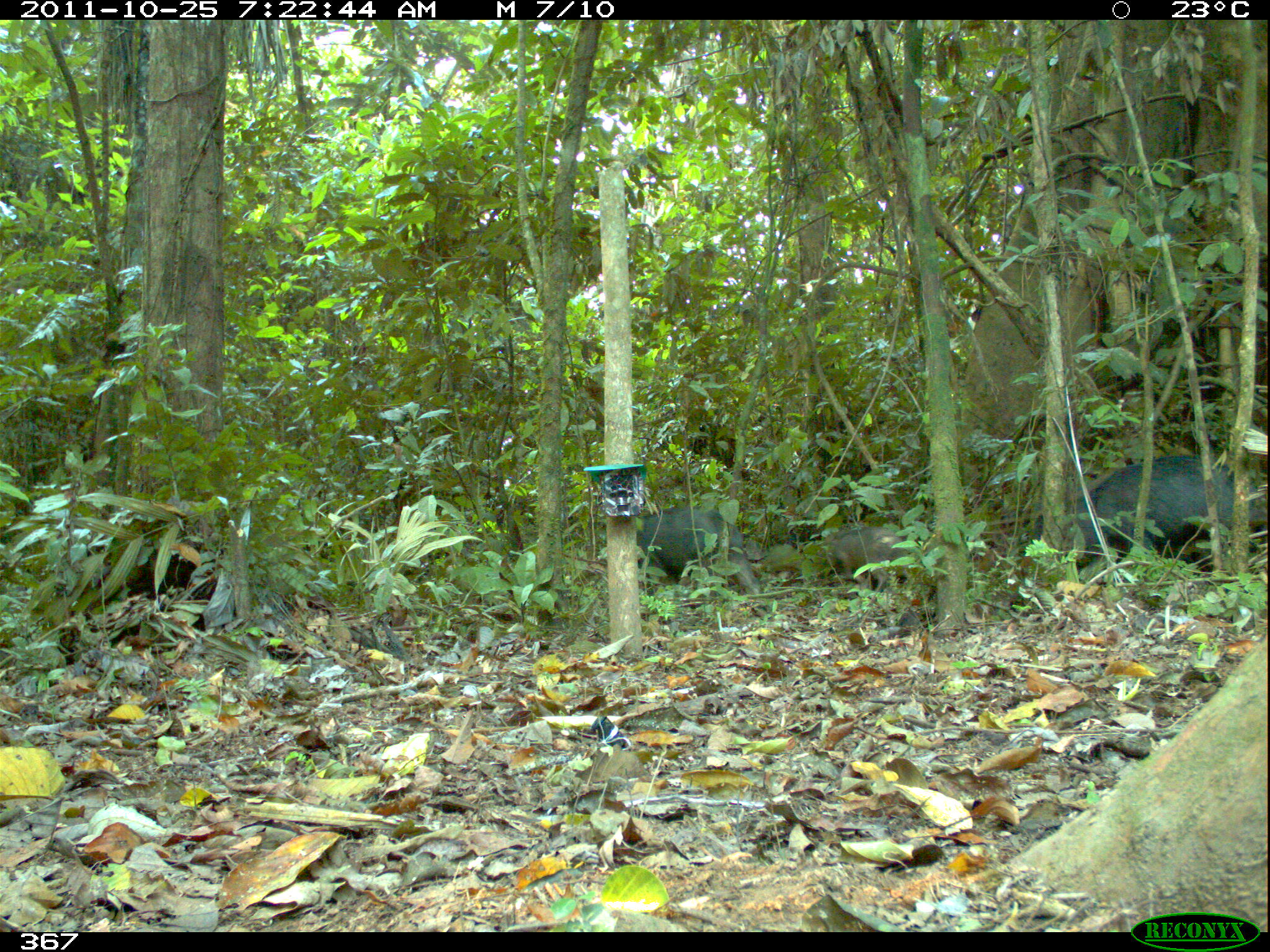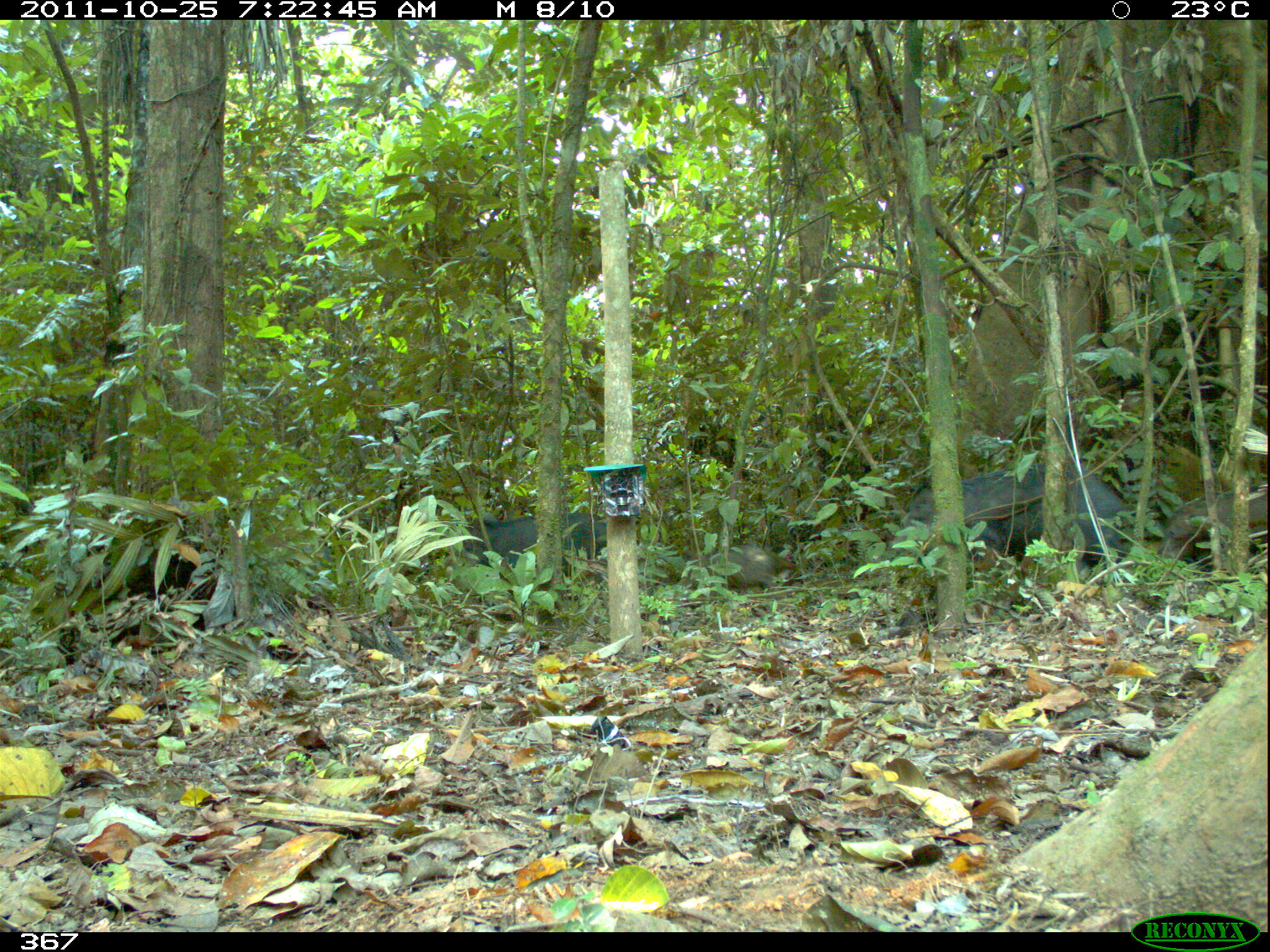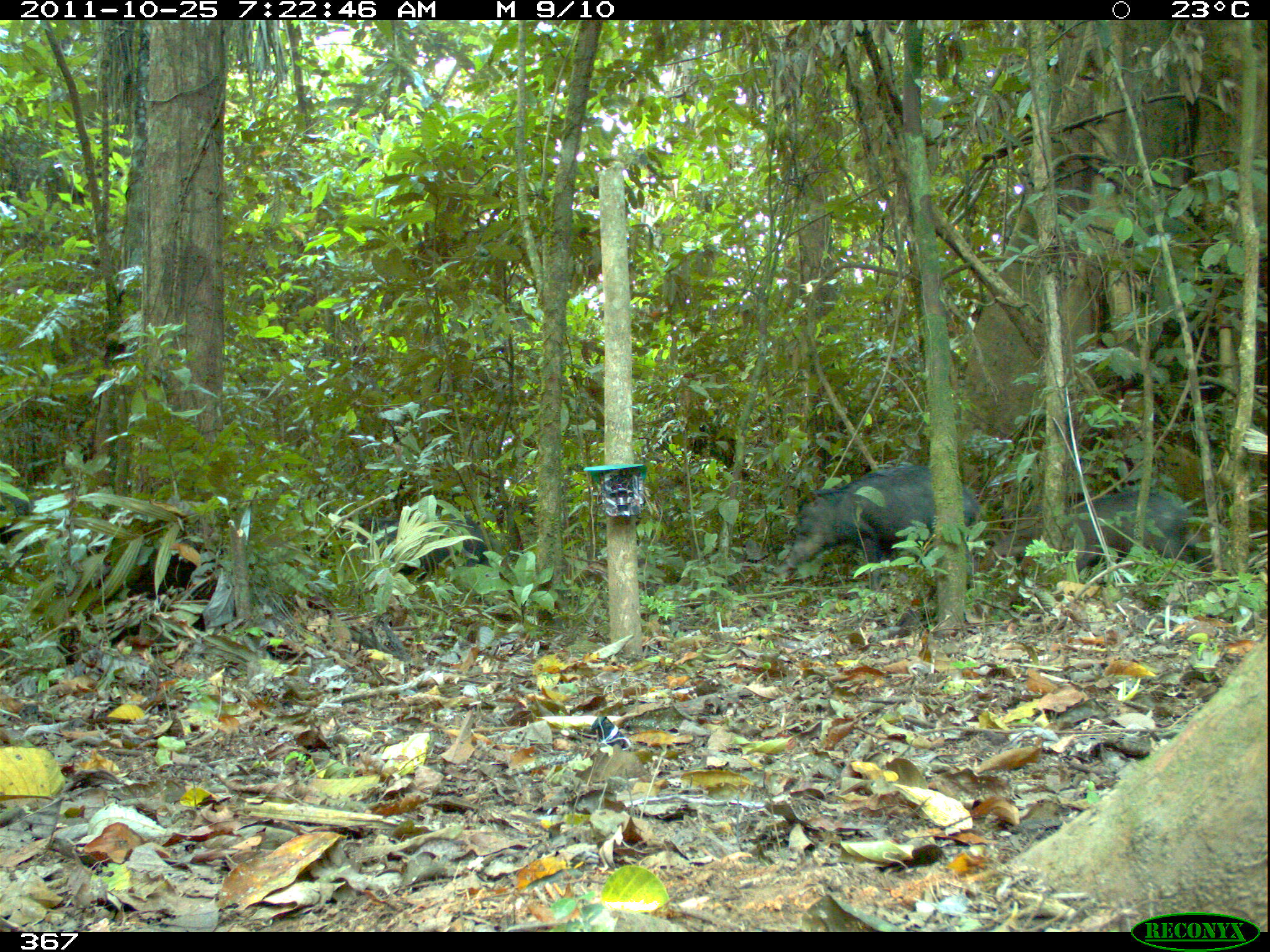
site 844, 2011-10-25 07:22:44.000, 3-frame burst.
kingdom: Animalia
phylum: Chordata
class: Mammalia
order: Artiodactyla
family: Tayassuidae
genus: Tayassu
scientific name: Tayassu pecari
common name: white-lipped peccary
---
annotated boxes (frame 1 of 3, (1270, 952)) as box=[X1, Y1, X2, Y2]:
tayassu pecari: box=[1028, 453, 1266, 567]; box=[541, 476, 762, 587]; box=[636, 504, 763, 595]; box=[825, 525, 907, 592]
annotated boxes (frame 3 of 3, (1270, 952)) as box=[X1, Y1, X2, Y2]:
tayassu pecari: box=[784, 463, 980, 590]; box=[992, 488, 1195, 573]; box=[355, 511, 491, 581]